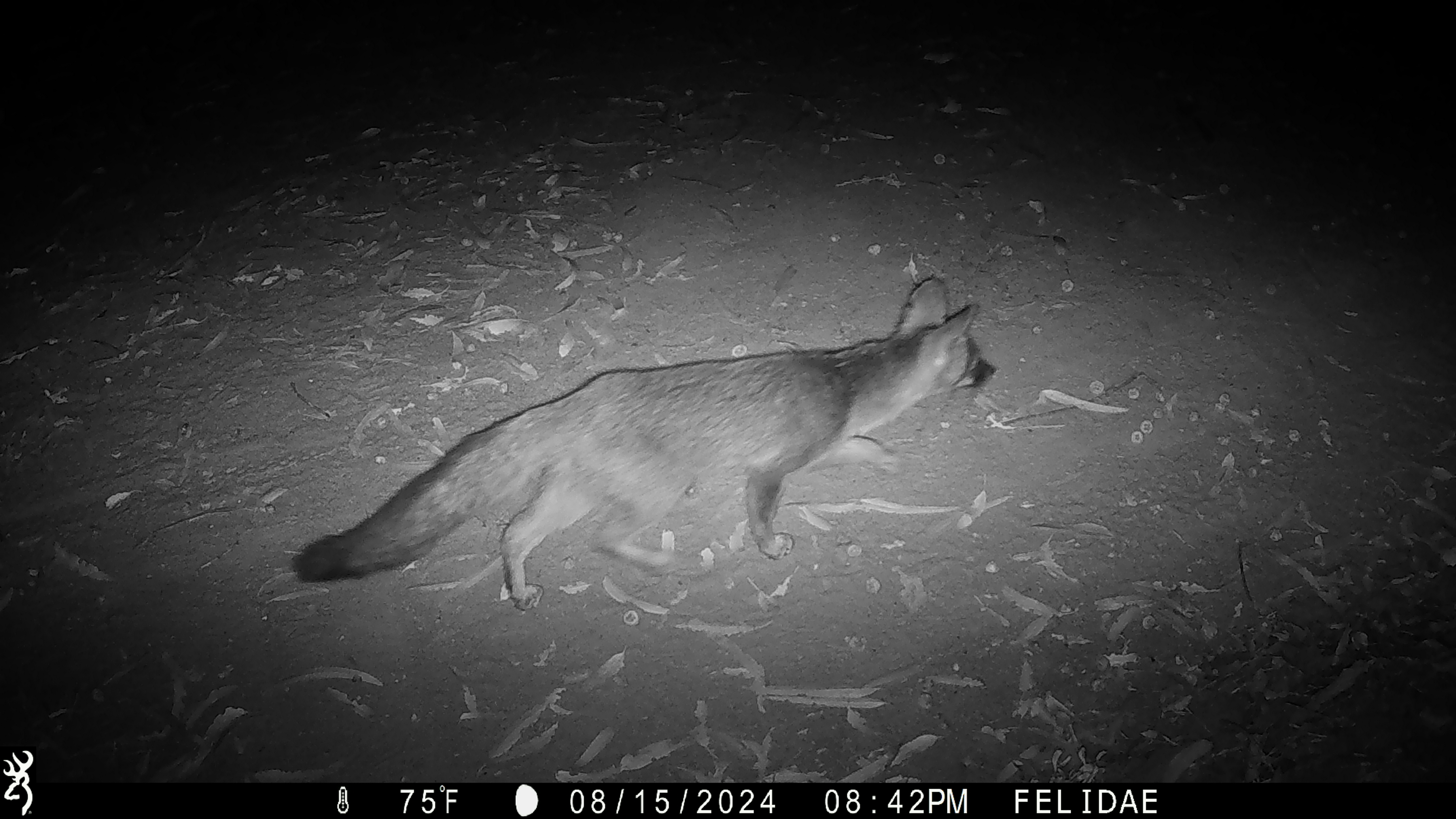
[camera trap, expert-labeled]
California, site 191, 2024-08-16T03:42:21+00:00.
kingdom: Animalia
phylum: Chordata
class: Mammalia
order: Carnivora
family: Canidae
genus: Urocyon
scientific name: Urocyon cinereoargenteus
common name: gray fox